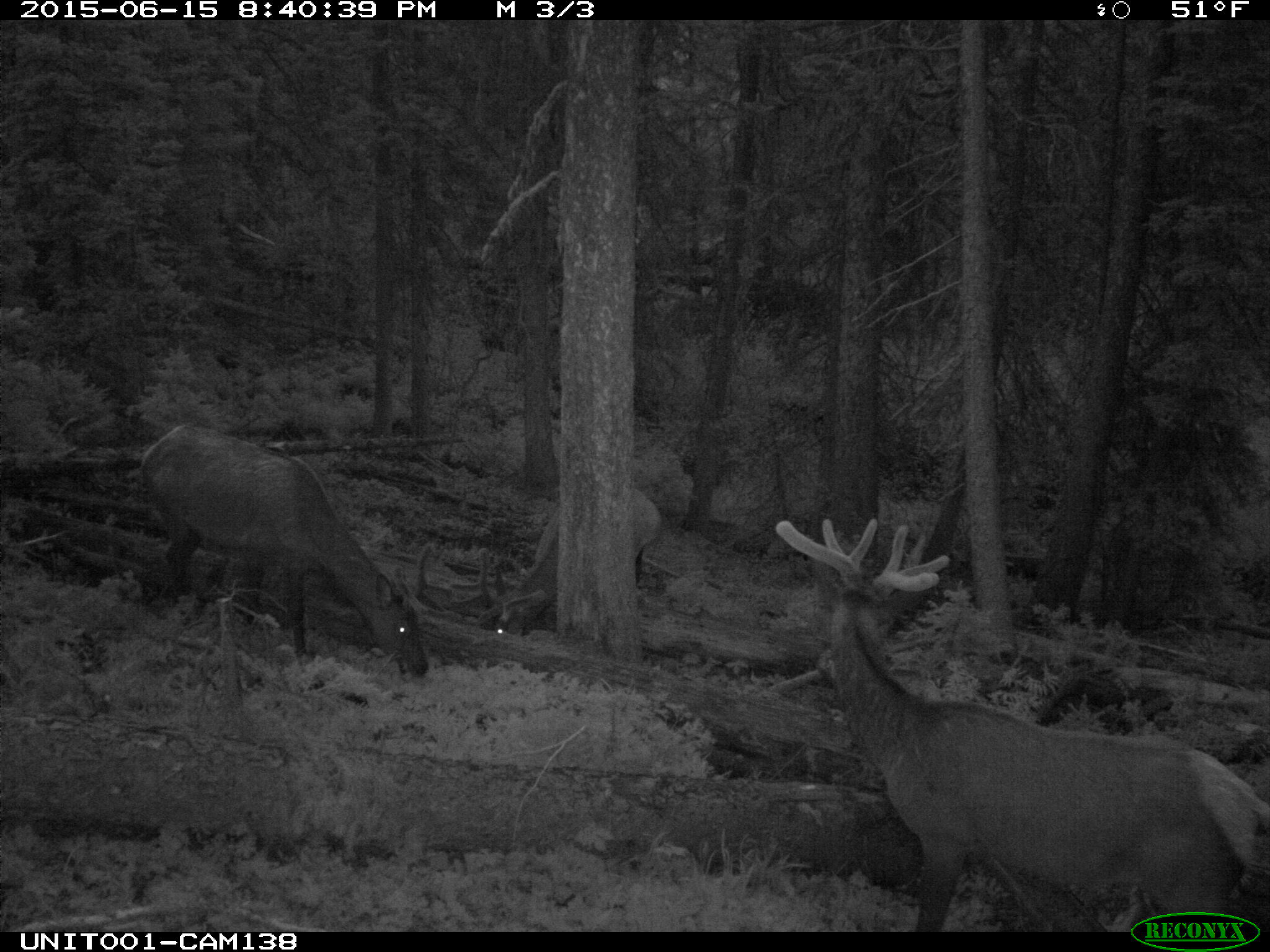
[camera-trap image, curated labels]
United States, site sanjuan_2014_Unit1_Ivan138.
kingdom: Animalia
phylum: Chordata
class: Mammalia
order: Artiodactyla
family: Cervidae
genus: Cervus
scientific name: Cervus elaphus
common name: red deer